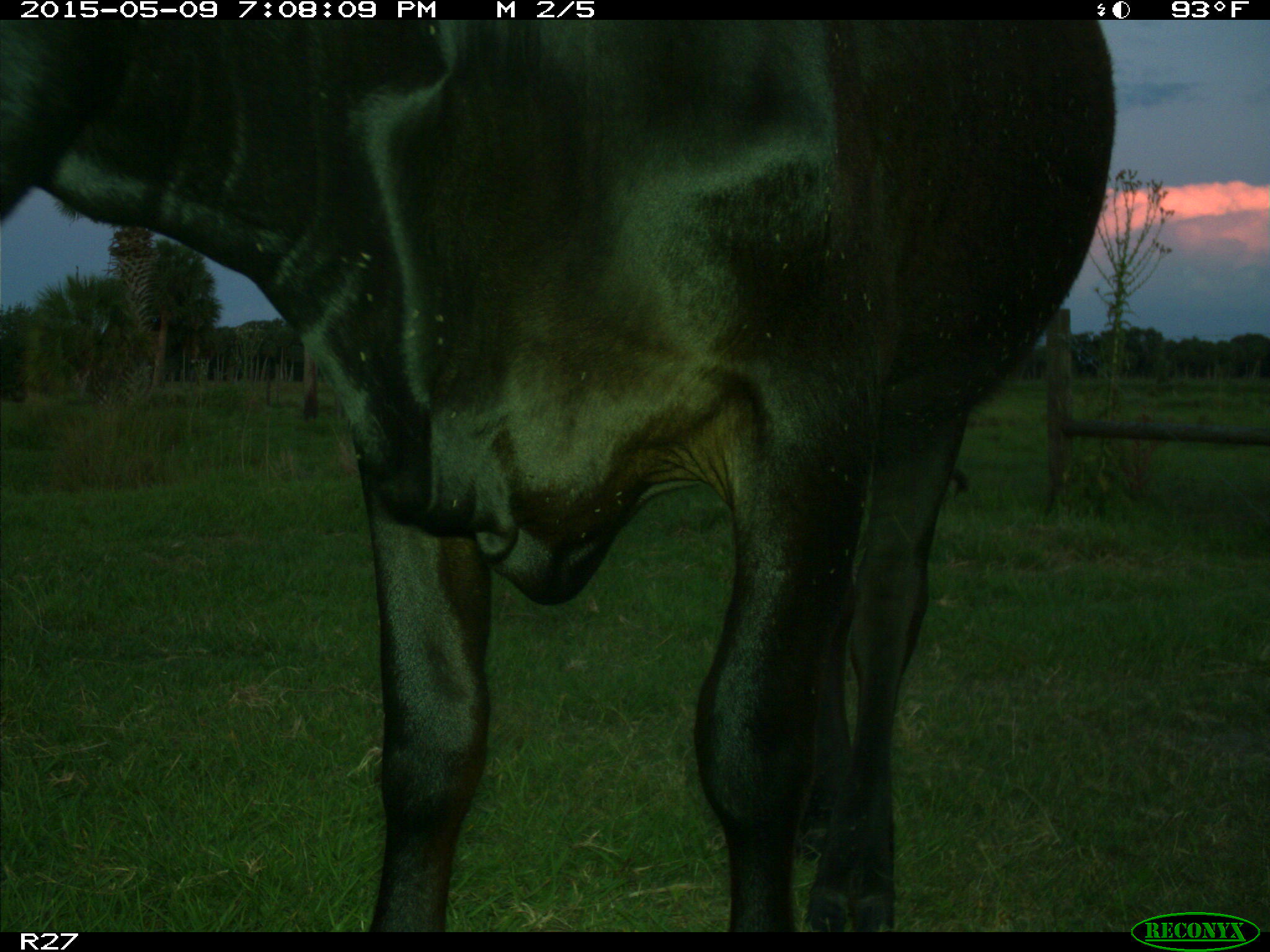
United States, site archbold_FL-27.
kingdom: Animalia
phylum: Chordata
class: Mammalia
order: Artiodactyla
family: Bovidae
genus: Bos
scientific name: Bos taurus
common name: domestic cow